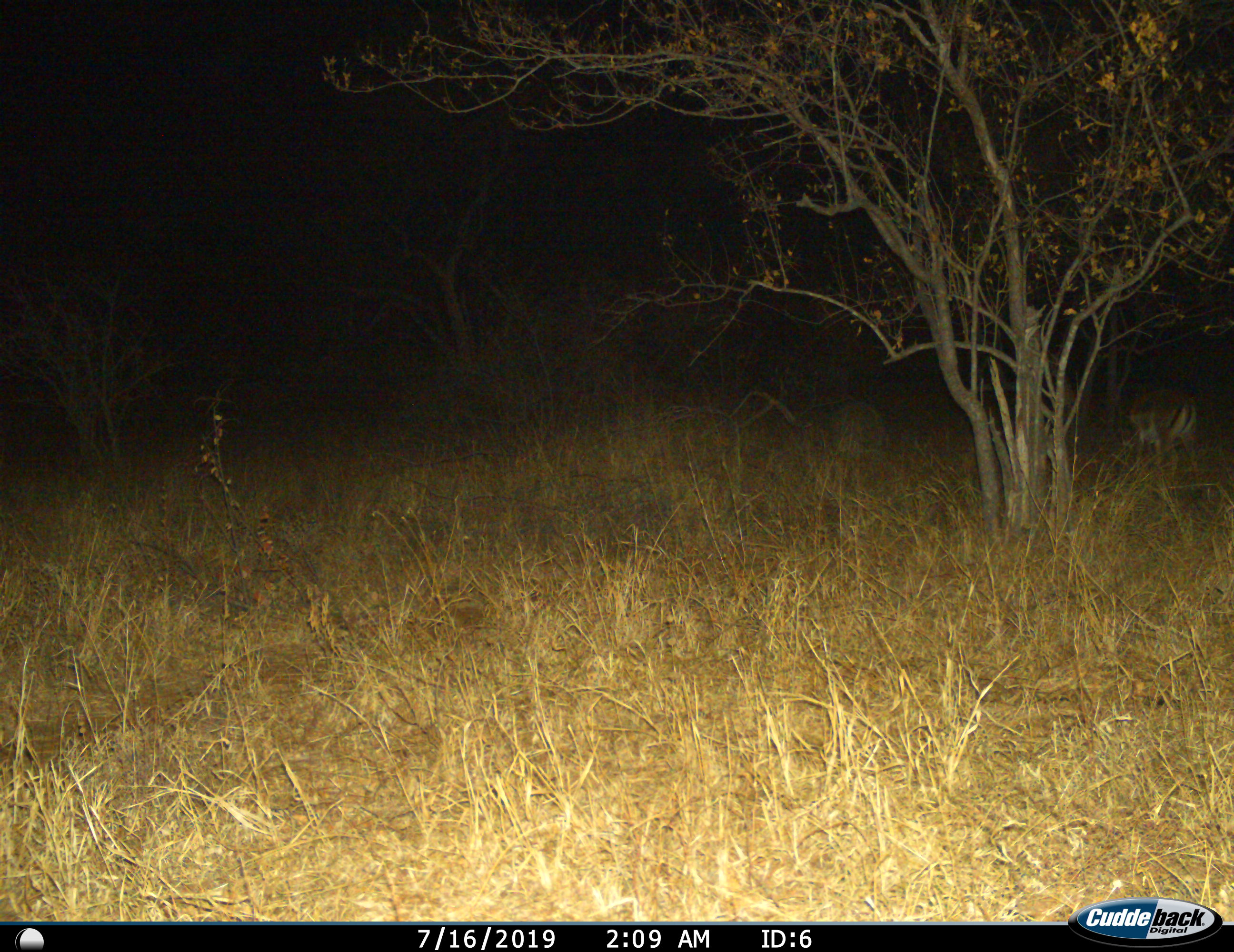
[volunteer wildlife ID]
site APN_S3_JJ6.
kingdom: Animalia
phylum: Chordata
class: Mammalia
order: Artiodactyla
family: Bovidae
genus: Aepyceros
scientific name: Aepyceros melampus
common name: impala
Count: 1.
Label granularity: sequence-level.